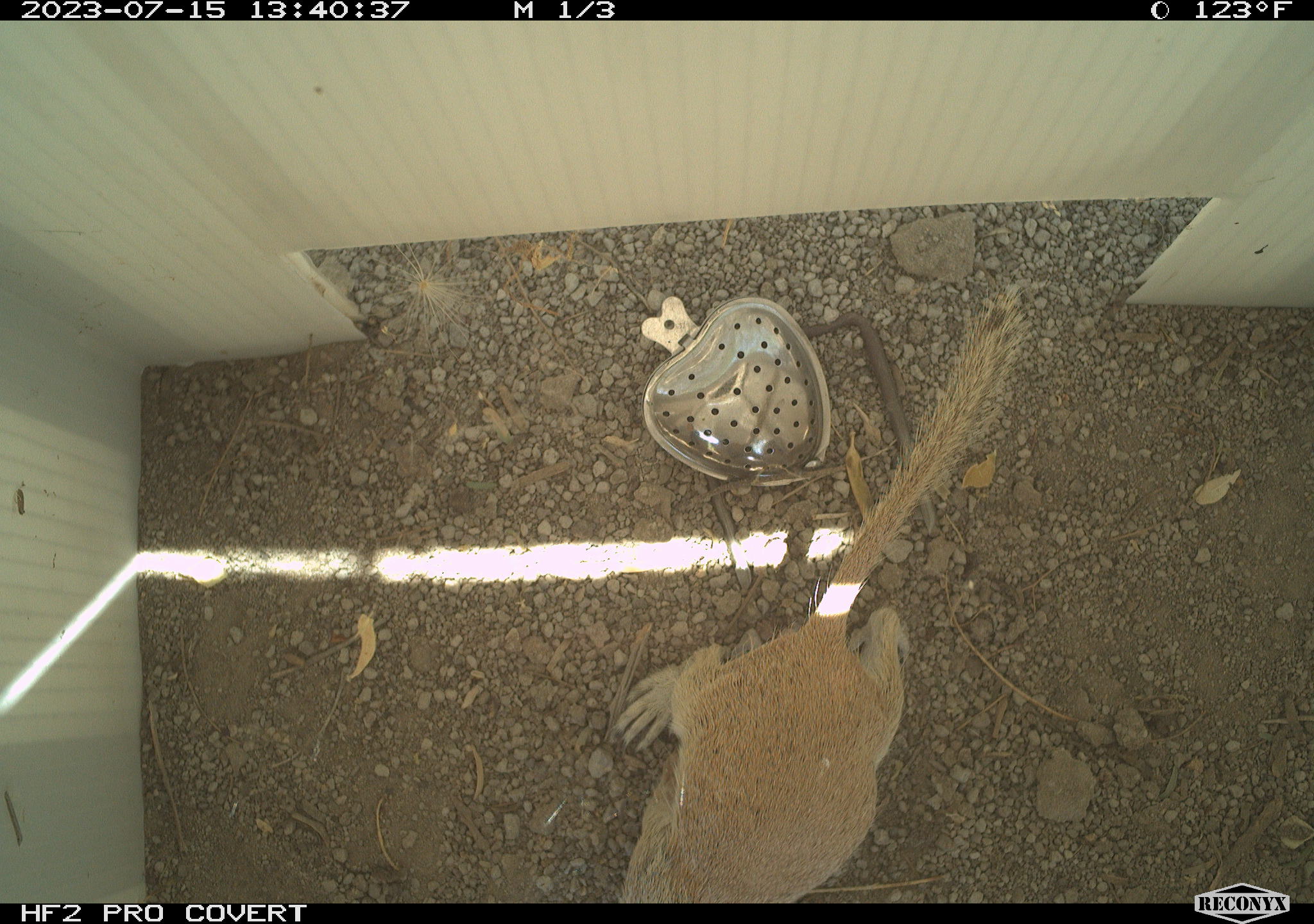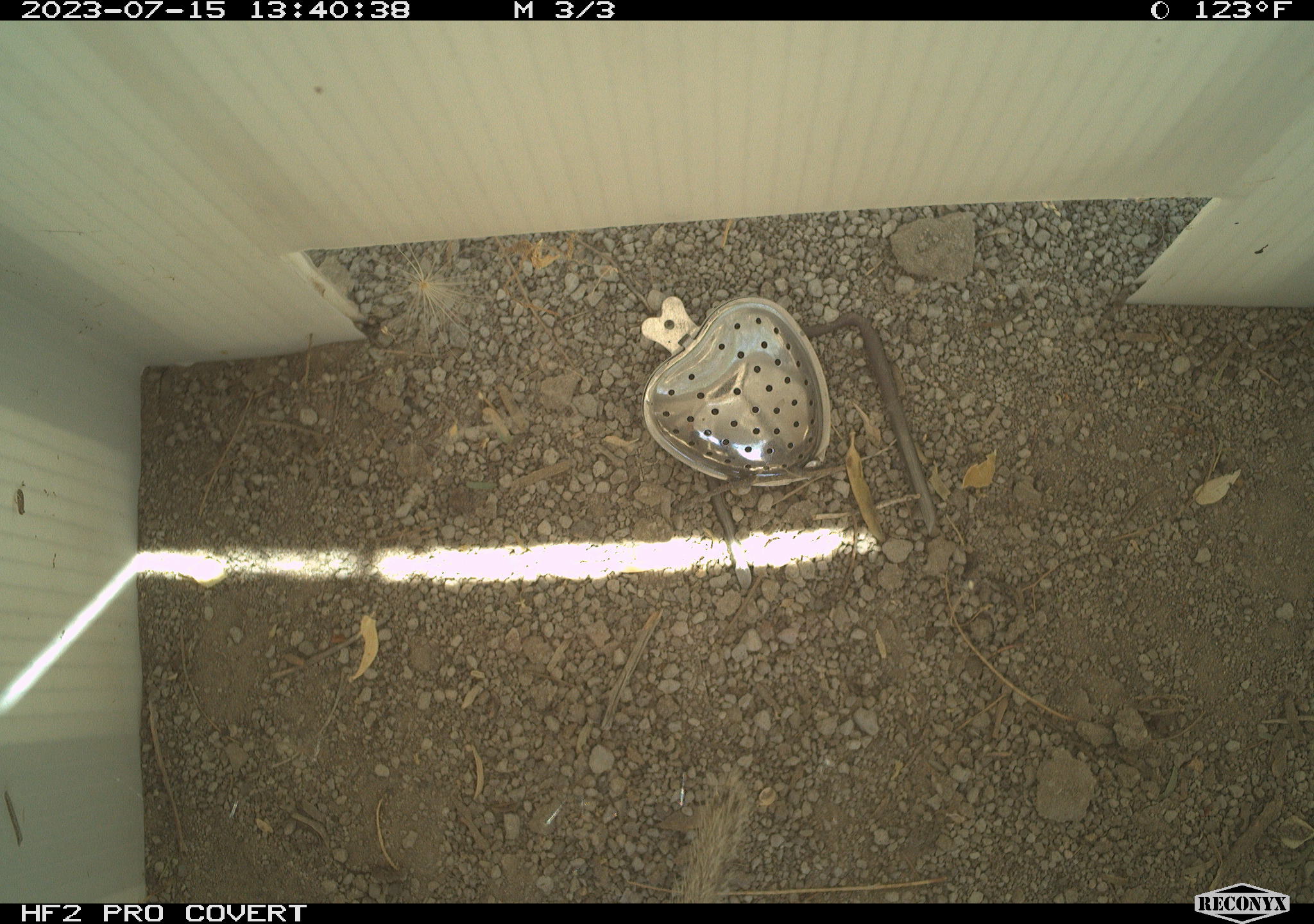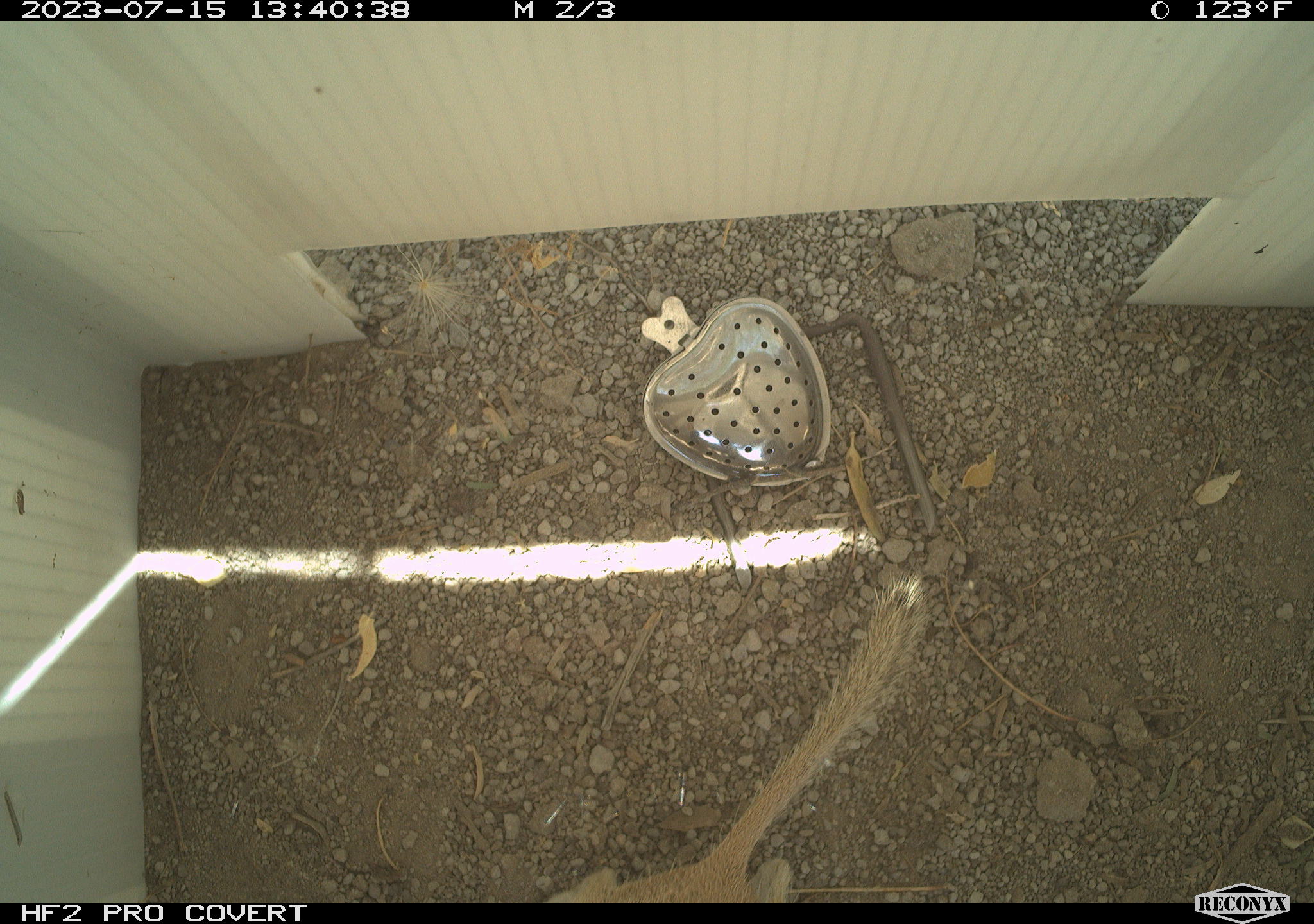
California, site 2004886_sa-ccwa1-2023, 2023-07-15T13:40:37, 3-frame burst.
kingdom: Animalia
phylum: Chordata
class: Mammalia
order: Rodentia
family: Sciuridae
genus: Xerospermophilus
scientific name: Xerospermophilus tereticaudus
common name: round-tailed ground squirrel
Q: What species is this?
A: Round-tailed ground squirrel (Xerospermophilus tereticaudus).